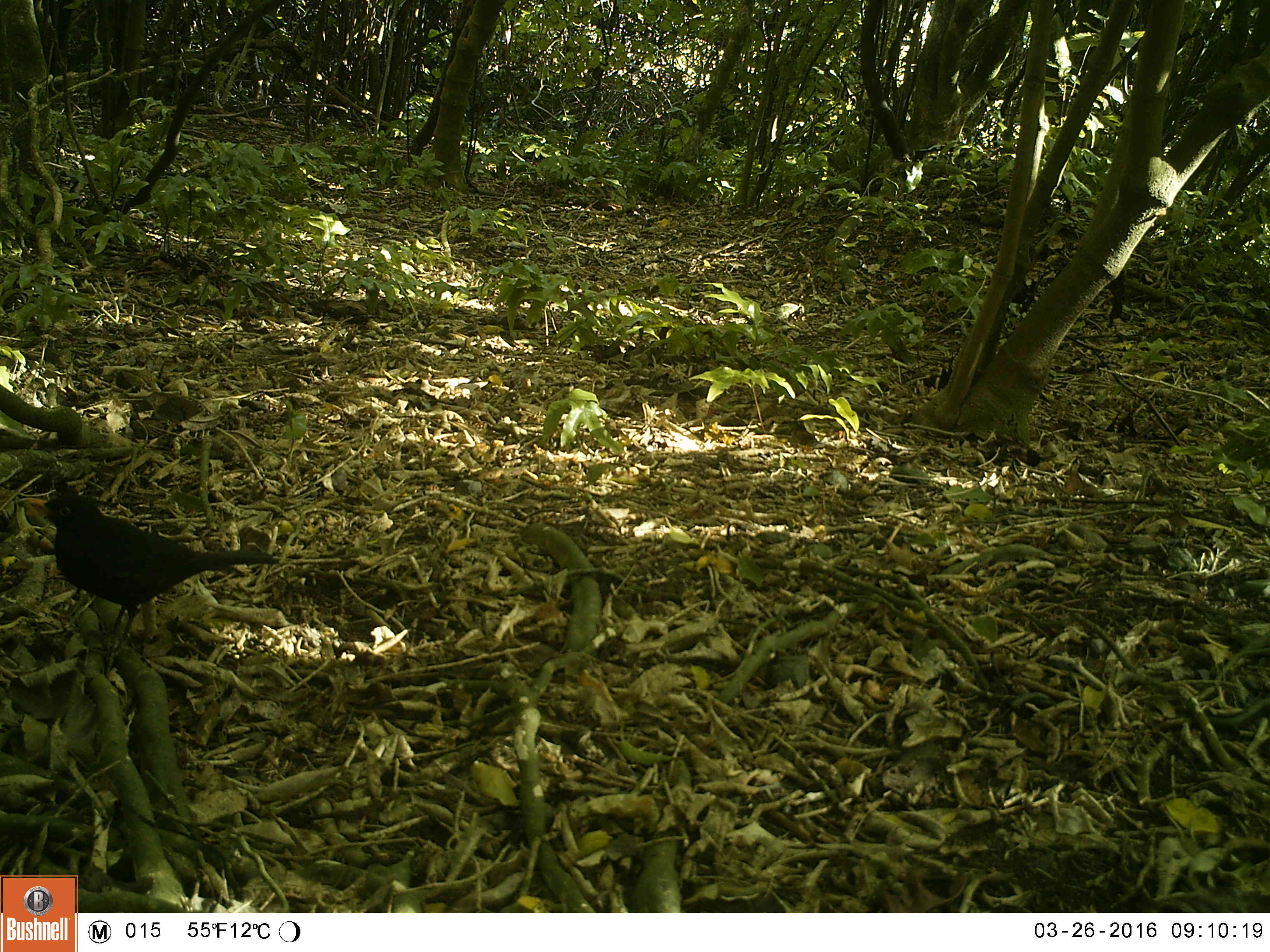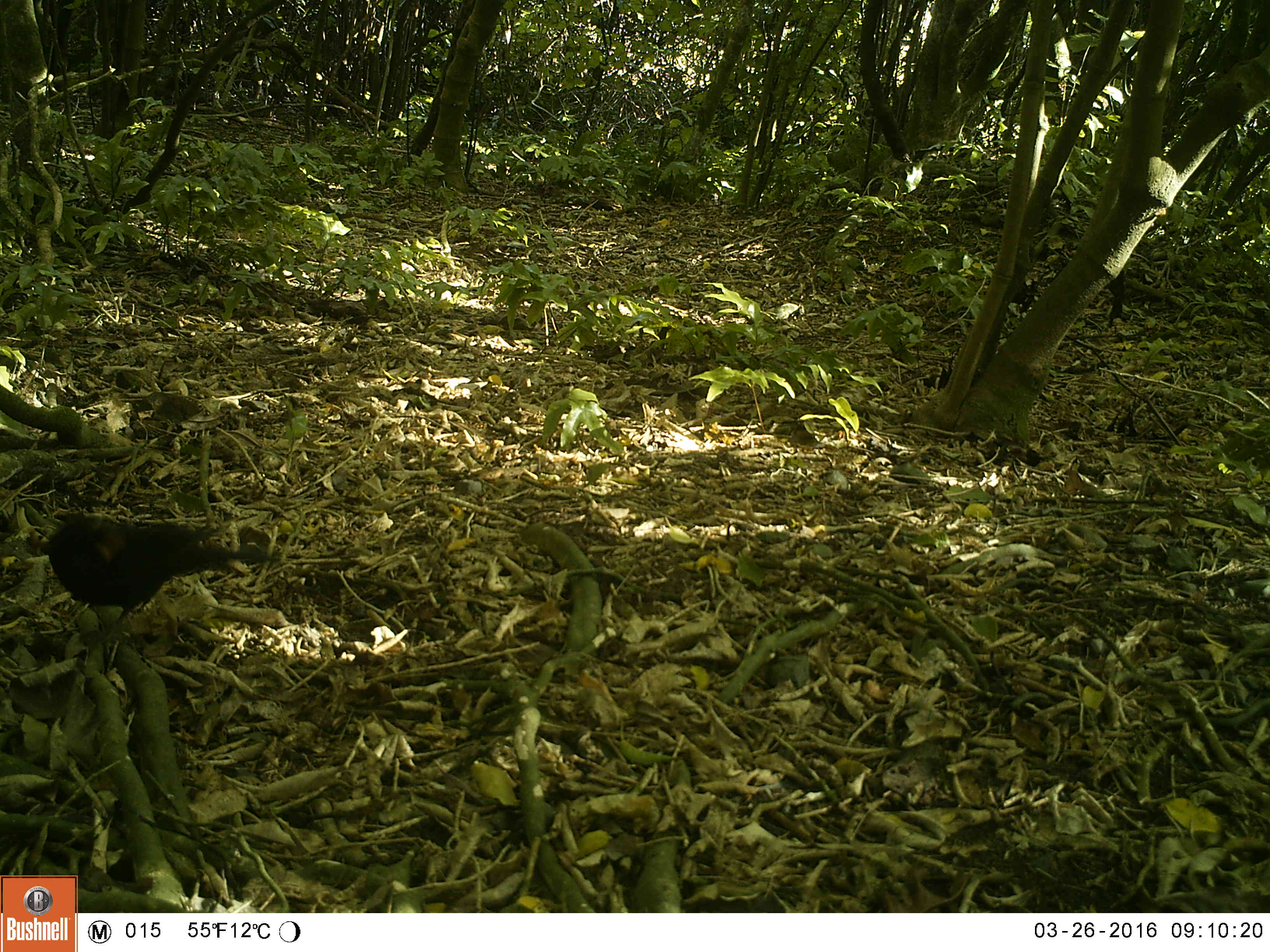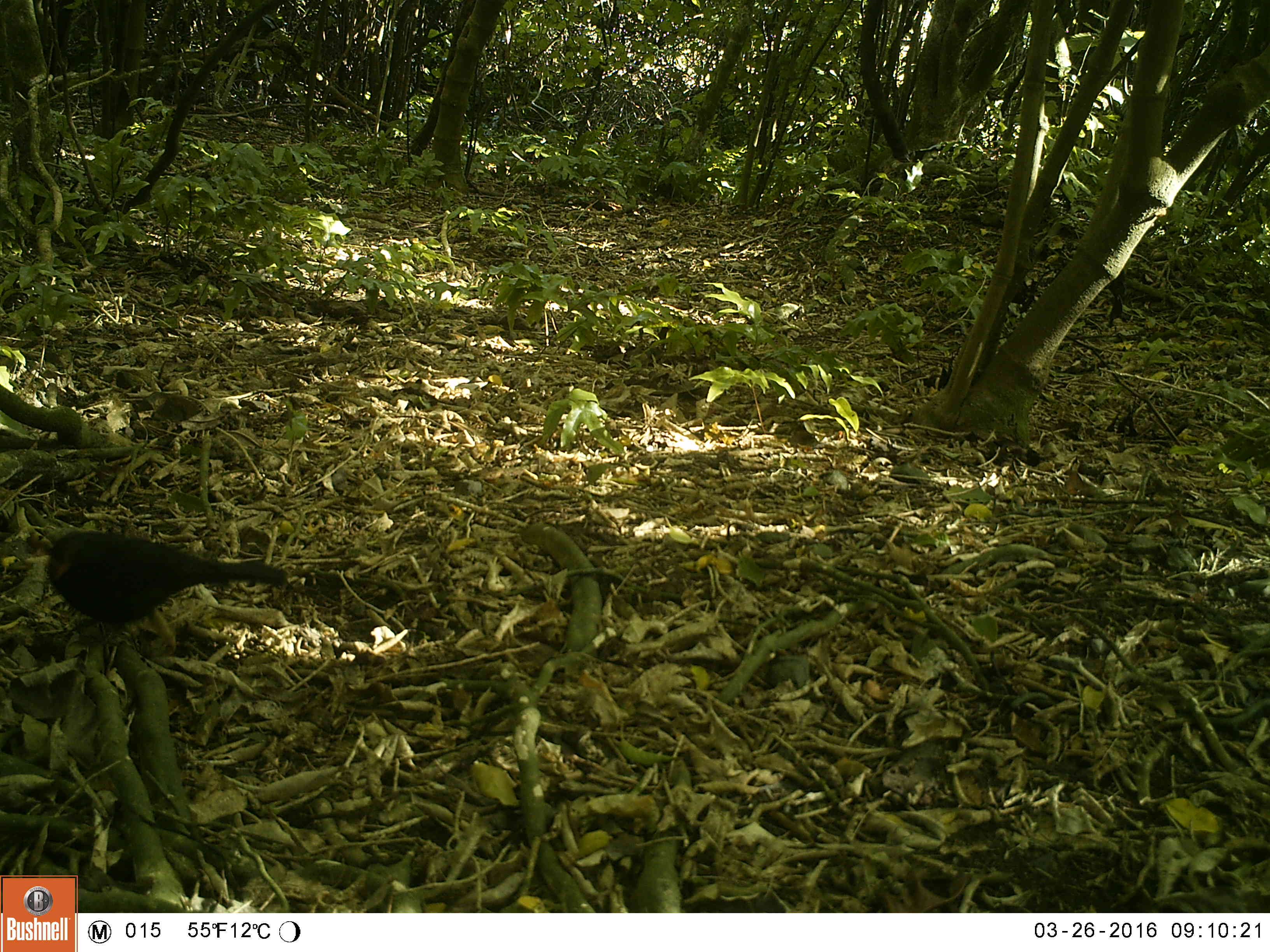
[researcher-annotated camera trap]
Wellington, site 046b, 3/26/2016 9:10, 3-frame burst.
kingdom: Animalia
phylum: Chordata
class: Aves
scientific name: Aves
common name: bird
Bird (Aves).